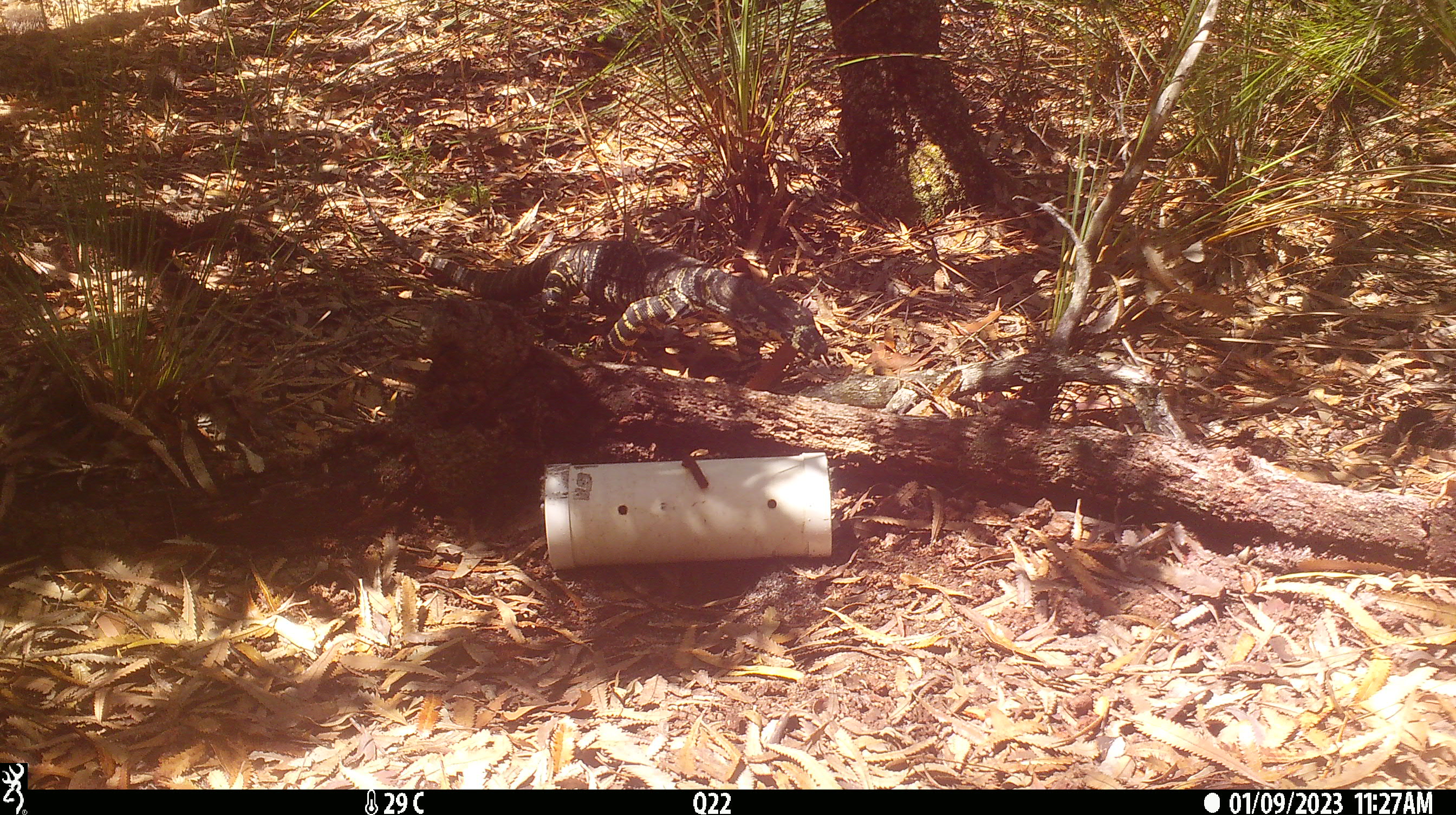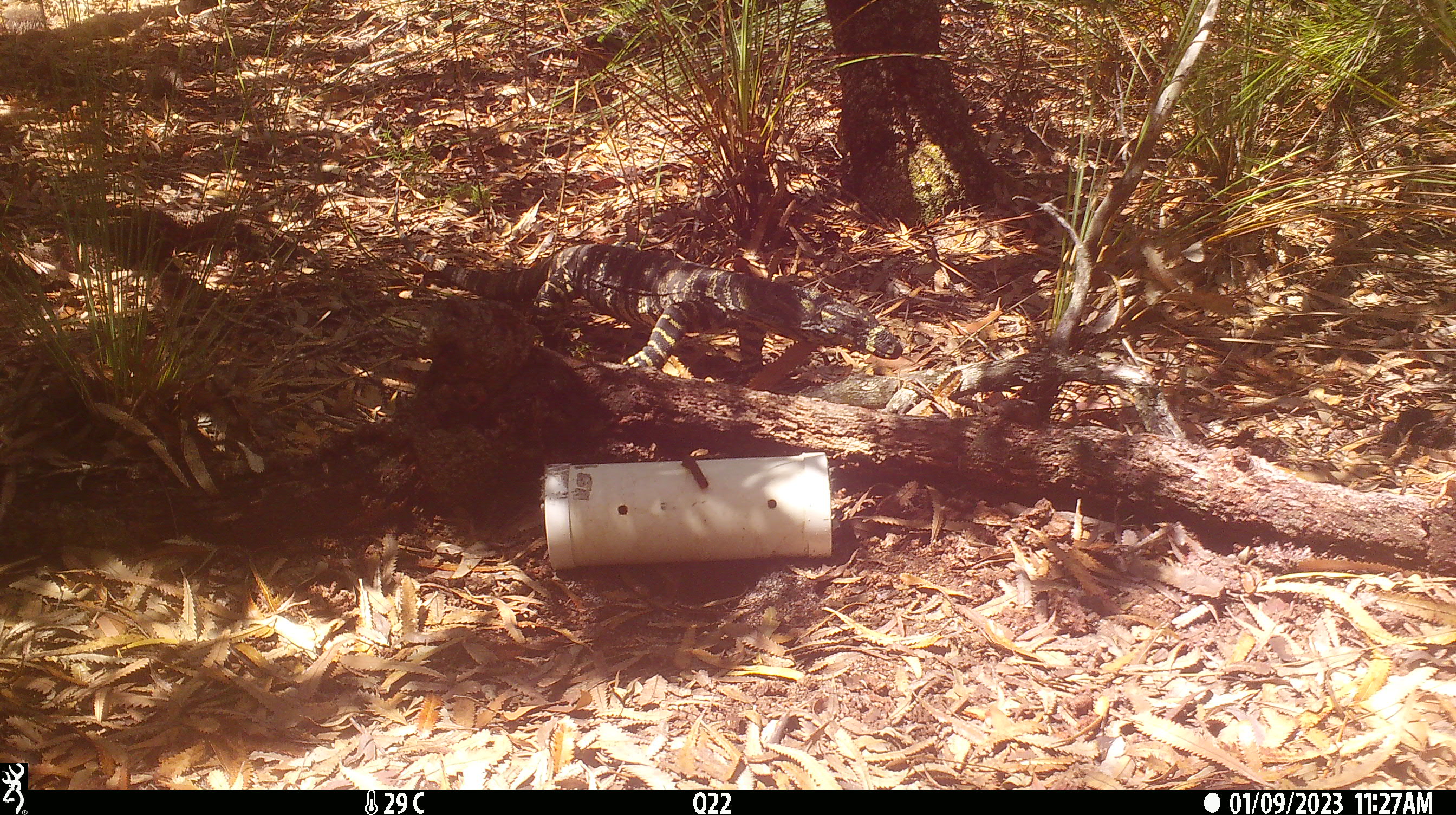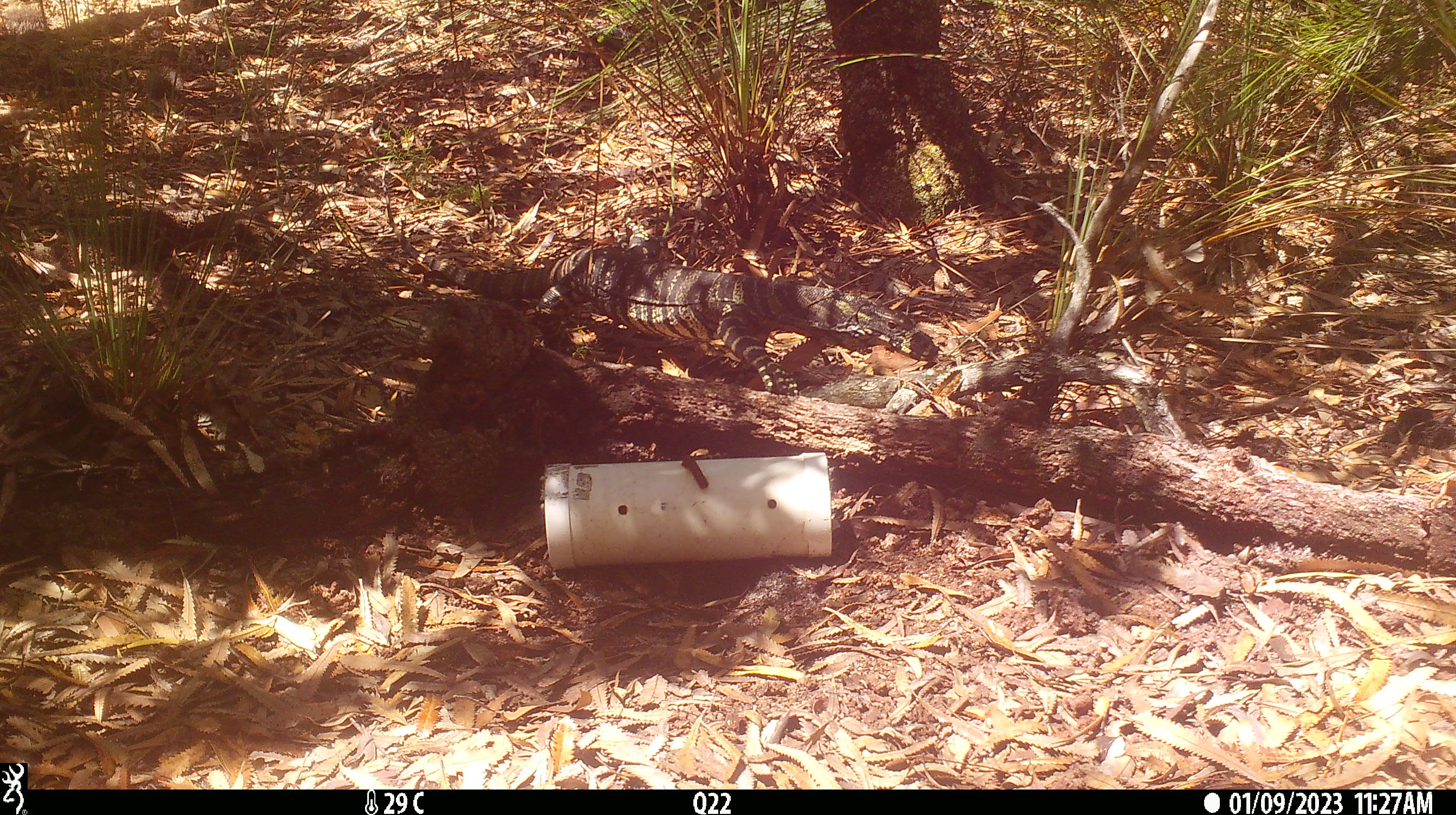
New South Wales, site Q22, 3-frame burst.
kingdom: Animalia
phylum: Chordata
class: Reptilia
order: Squamata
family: Varanidae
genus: Varanus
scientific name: Varanus varius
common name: lace monitor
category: goanna